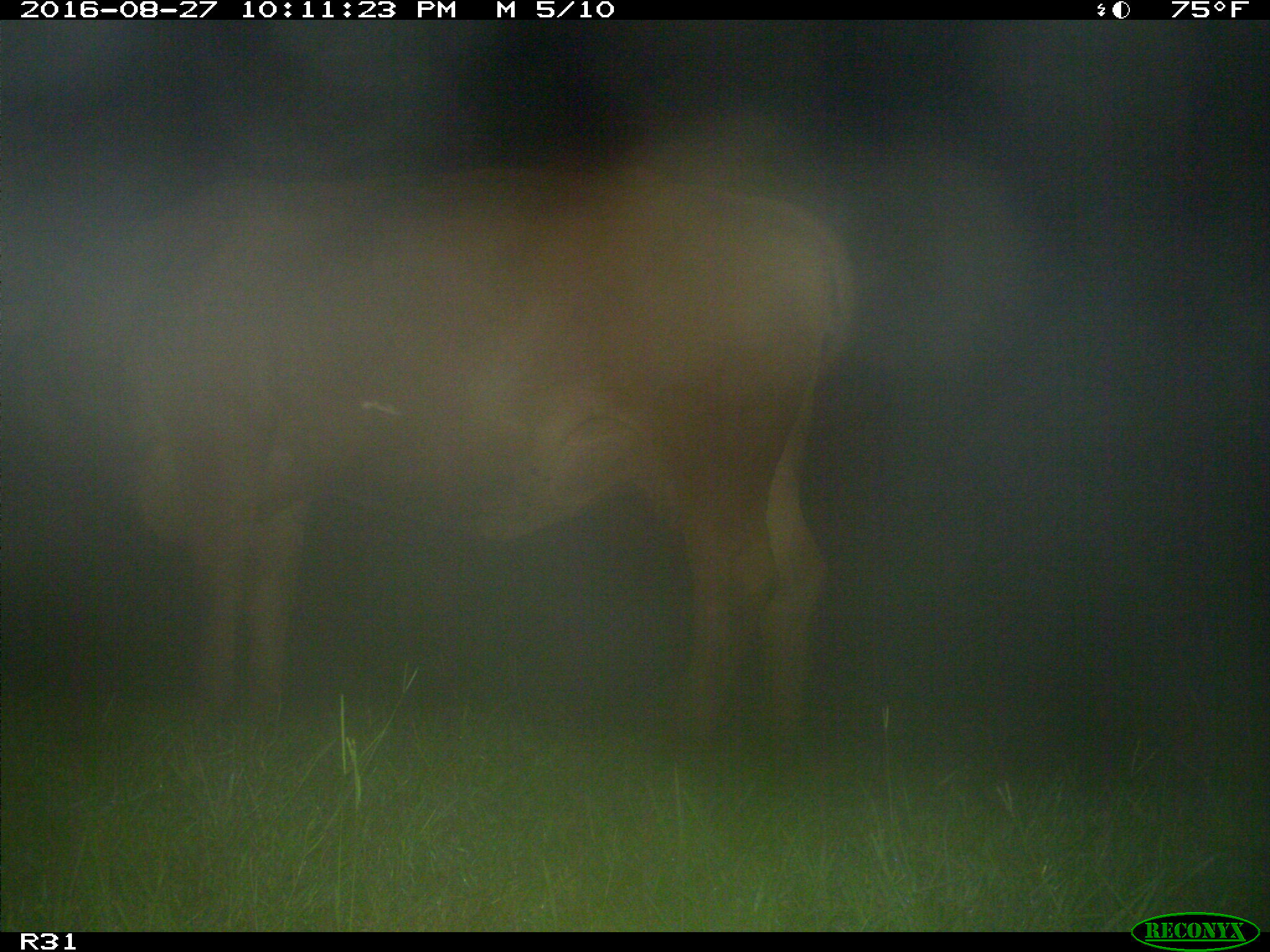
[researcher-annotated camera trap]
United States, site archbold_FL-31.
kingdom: Animalia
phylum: Chordata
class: Mammalia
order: Artiodactyla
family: Bovidae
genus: Bos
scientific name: Bos taurus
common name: domestic cow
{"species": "Bos taurus (domestic cow)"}